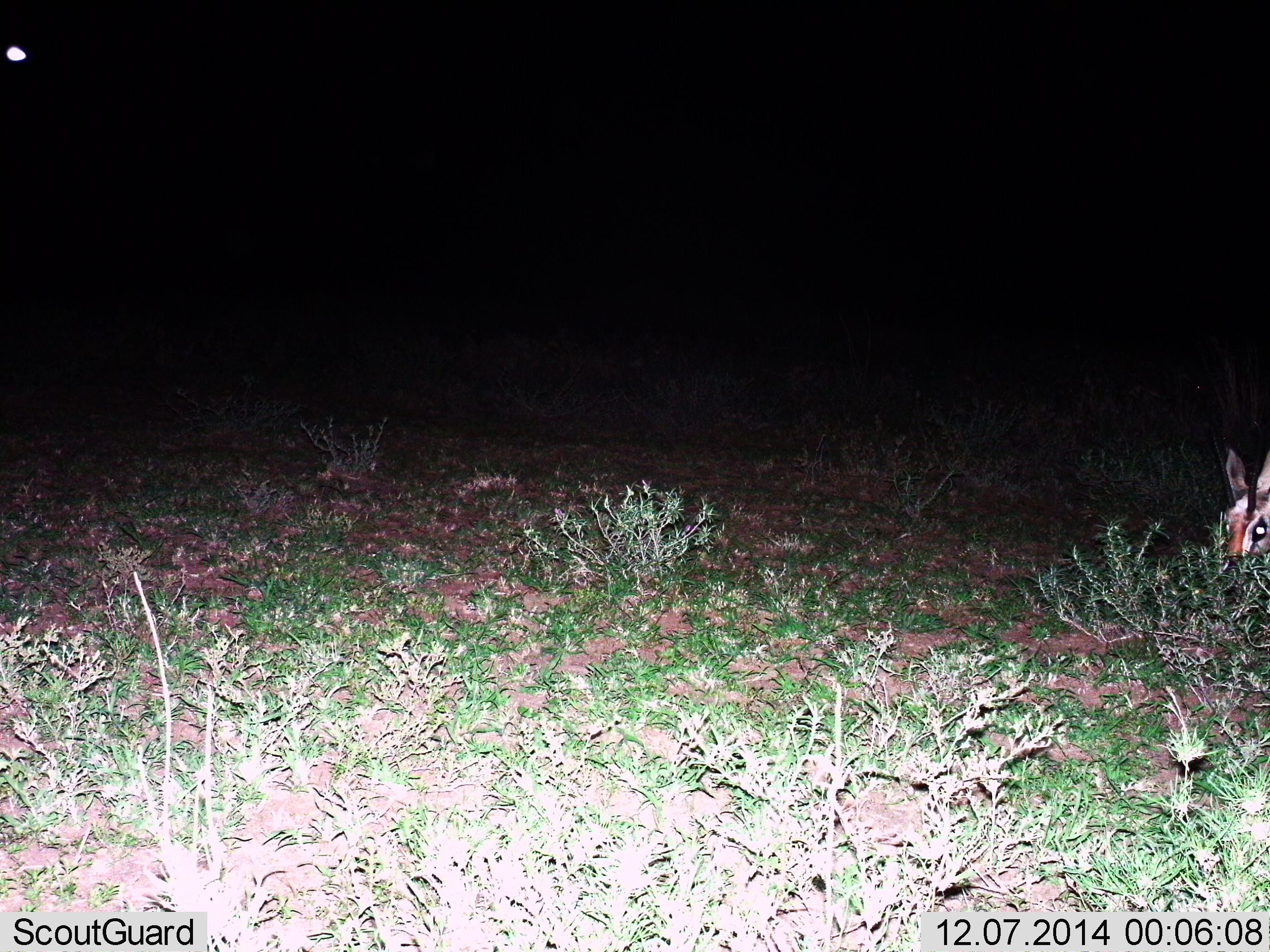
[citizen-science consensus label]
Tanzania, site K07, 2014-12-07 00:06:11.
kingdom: Animalia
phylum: Chordata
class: Mammalia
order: Artiodactyla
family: Bovidae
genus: Eudorcas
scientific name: Eudorcas thomsonii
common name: thomson's gazelle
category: gazellethomsons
Gazellethomsons (thomson's gazelle) (Eudorcas thomsonii), count 1. Behavior (volunteer vote fractions): standing 0%, resting 0%, moving 0%, interacting 0%. Young present (vote fraction): 0%. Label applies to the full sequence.